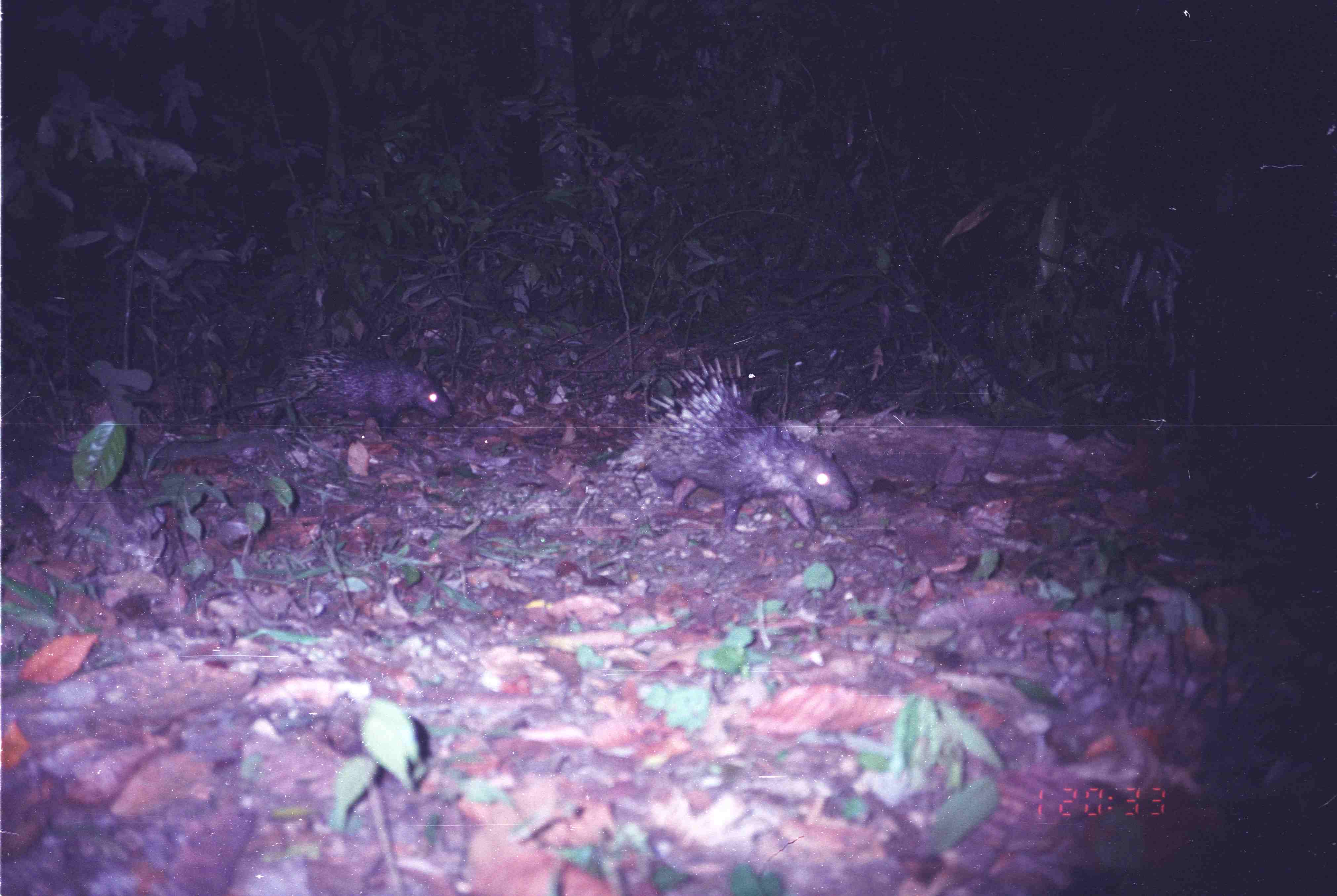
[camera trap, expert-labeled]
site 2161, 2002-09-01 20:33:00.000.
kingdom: Animalia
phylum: Chordata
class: Mammalia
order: Rodentia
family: Hystricidae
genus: Hystrix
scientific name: Hystrix brachyura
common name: east asian porcupine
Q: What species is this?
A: Hystrix brachyura (east asian porcupine).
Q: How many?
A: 2.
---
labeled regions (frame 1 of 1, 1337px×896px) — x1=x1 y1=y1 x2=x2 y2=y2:
hystrix brachyura: x1=605 y1=353 x2=857 y2=533; x1=285 y1=345 x2=454 y2=442